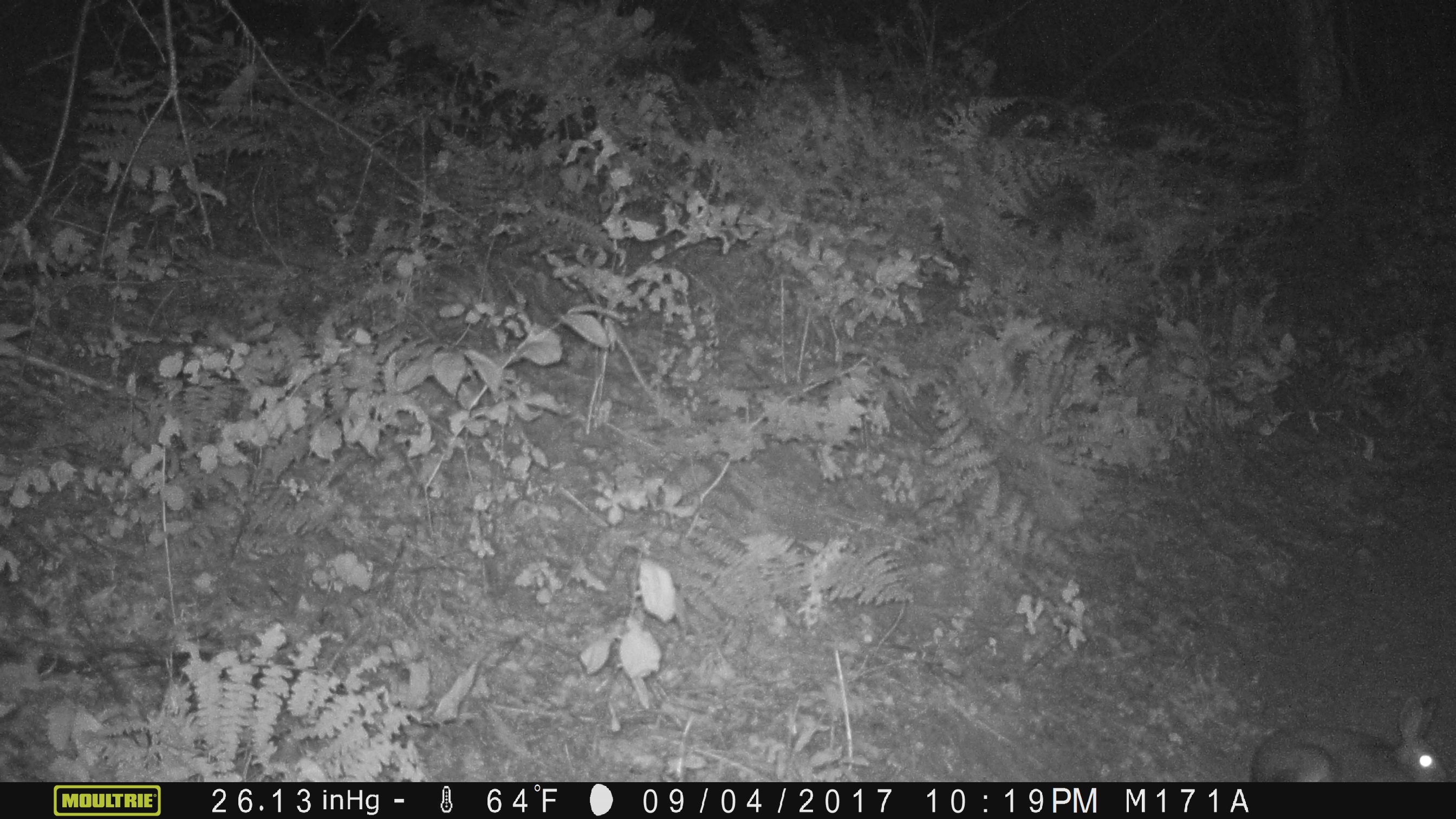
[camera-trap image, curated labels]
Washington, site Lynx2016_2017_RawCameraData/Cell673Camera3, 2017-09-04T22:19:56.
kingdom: Animalia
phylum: Chordata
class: Mammalia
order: Lagomorpha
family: Leporidae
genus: Lepus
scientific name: Lepus americanus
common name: snowshoe hare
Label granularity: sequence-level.